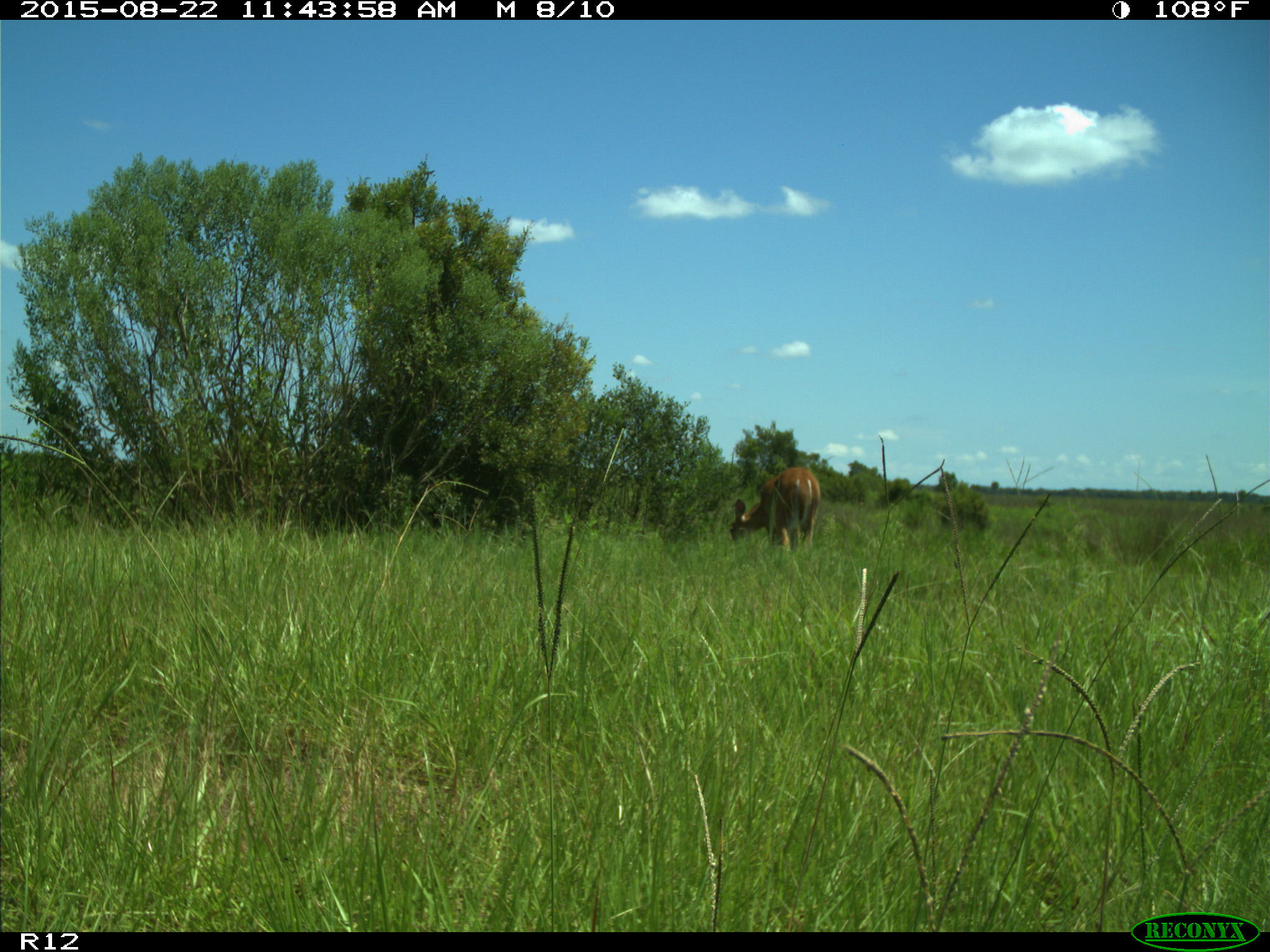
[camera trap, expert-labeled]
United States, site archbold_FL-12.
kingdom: Animalia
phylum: Chordata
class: Mammalia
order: Artiodactyla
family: Cervidae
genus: Odocoileus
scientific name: Odocoileus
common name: deer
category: unidentified deer